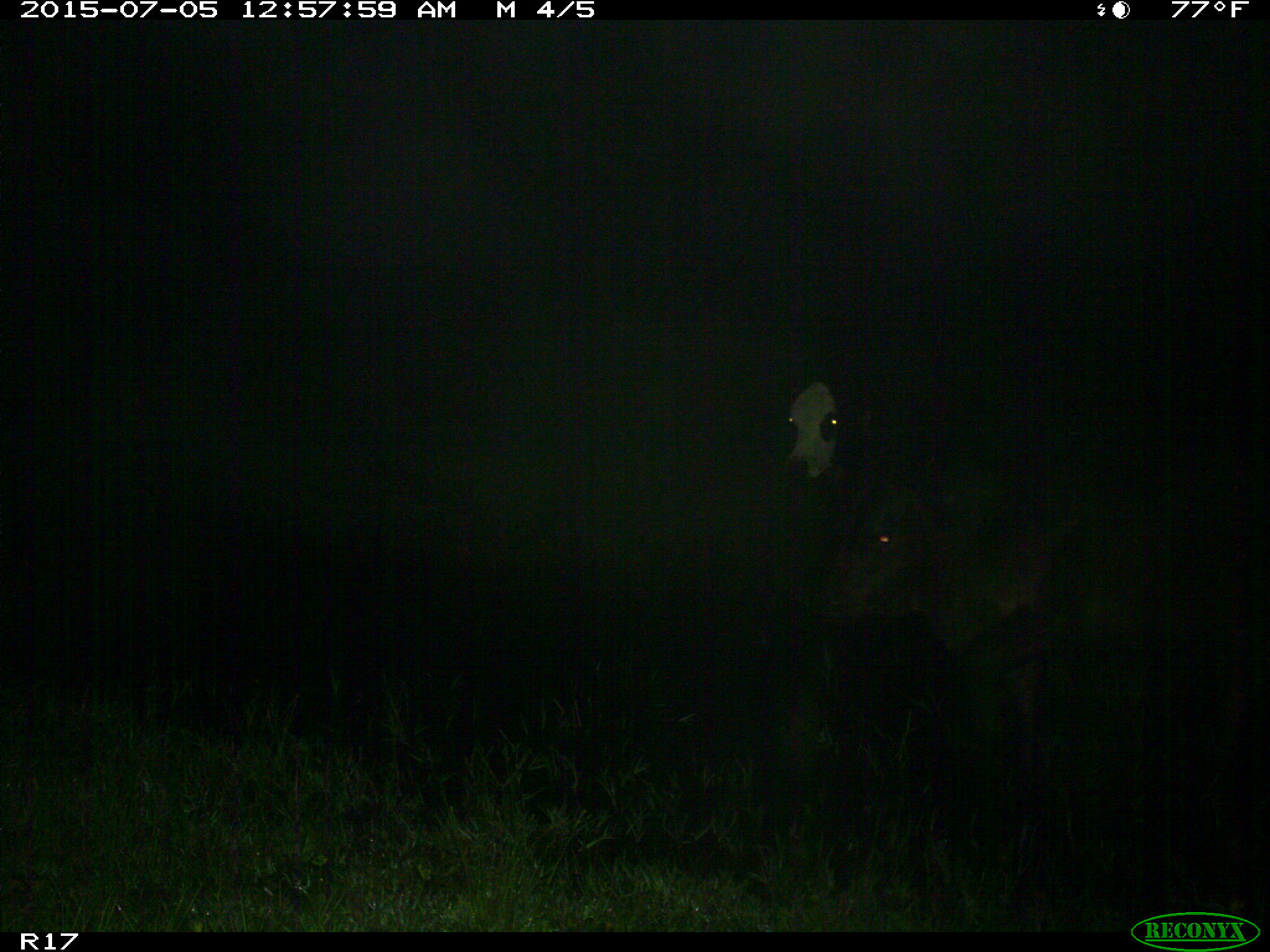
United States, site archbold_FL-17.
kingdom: Animalia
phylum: Chordata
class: Mammalia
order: Artiodactyla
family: Bovidae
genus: Bos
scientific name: Bos taurus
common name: domestic cow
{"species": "Bos taurus (domestic cow)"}